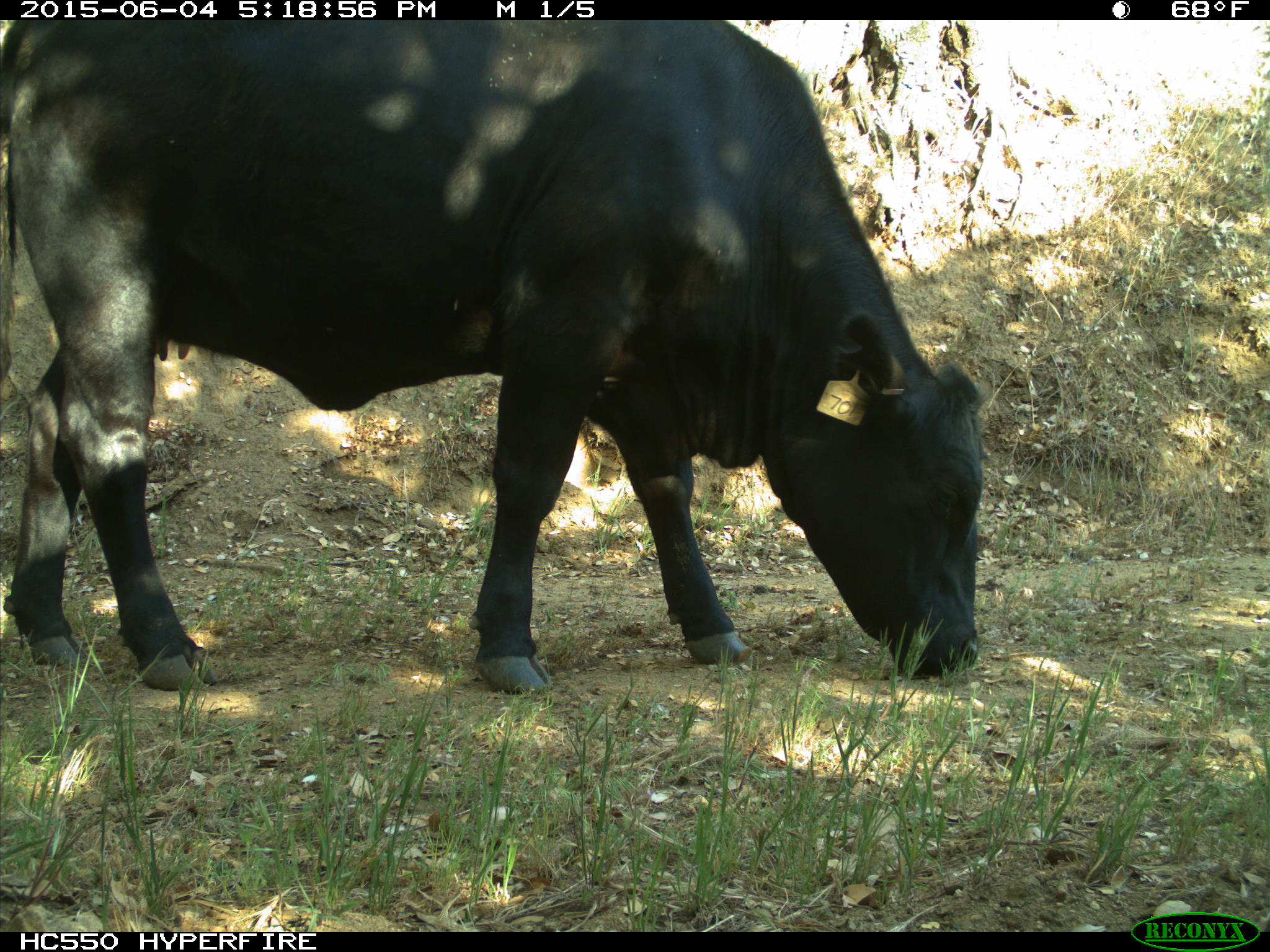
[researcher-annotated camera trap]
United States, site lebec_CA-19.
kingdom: Animalia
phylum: Chordata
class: Mammalia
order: Artiodactyla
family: Bovidae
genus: Bos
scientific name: Bos taurus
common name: domestic cow